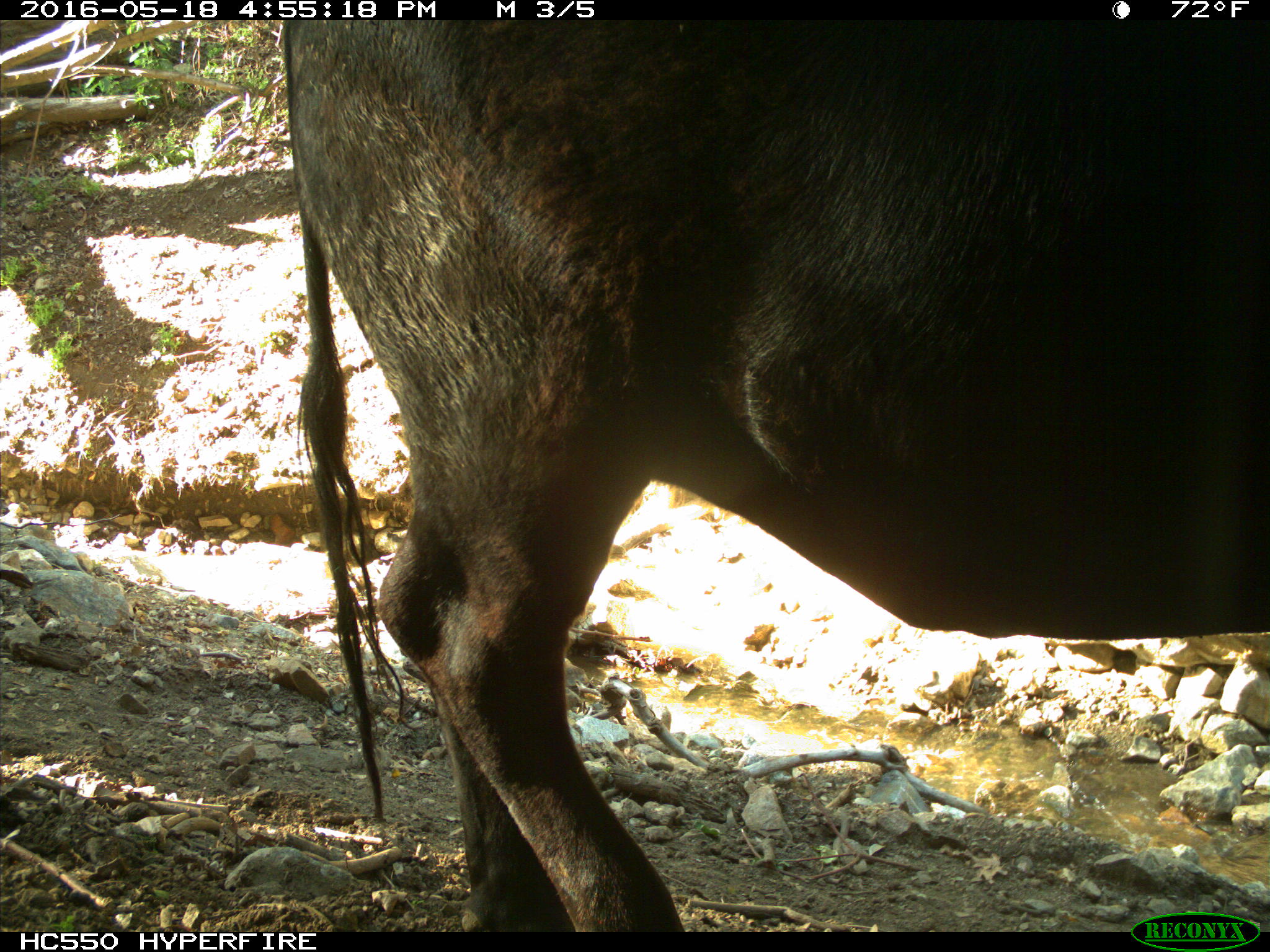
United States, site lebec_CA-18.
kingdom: Animalia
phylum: Chordata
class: Mammalia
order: Artiodactyla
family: Bovidae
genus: Bos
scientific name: Bos taurus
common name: domestic cow